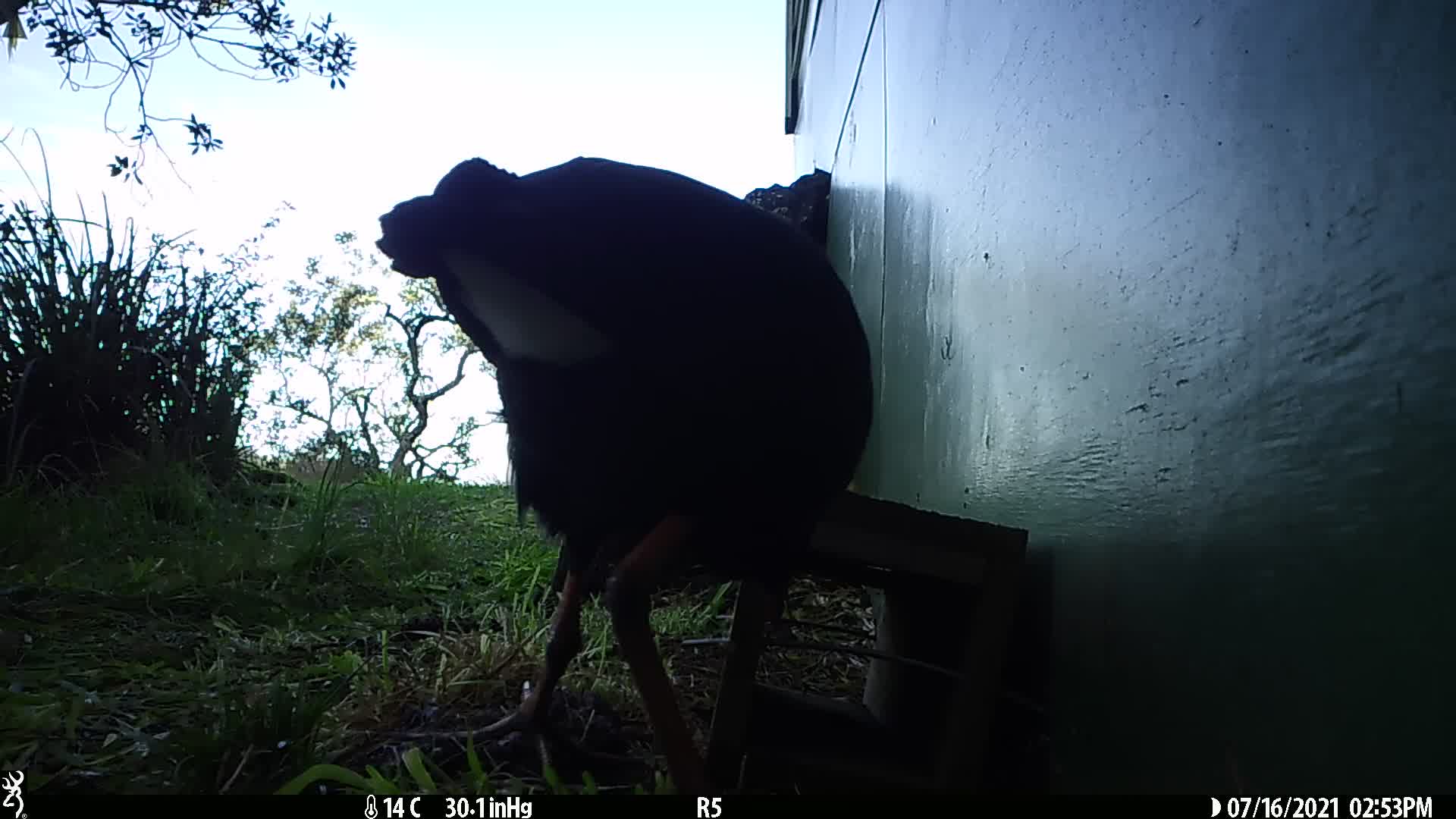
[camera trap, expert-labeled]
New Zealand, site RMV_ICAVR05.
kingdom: Animalia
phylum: Chordata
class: Aves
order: Gruiformes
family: Rallidae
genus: Porphyrio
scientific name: Porphyrio melanotus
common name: australasian swamphen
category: pukeko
Pukeko (australasian swamphen) (Porphyrio melanotus).